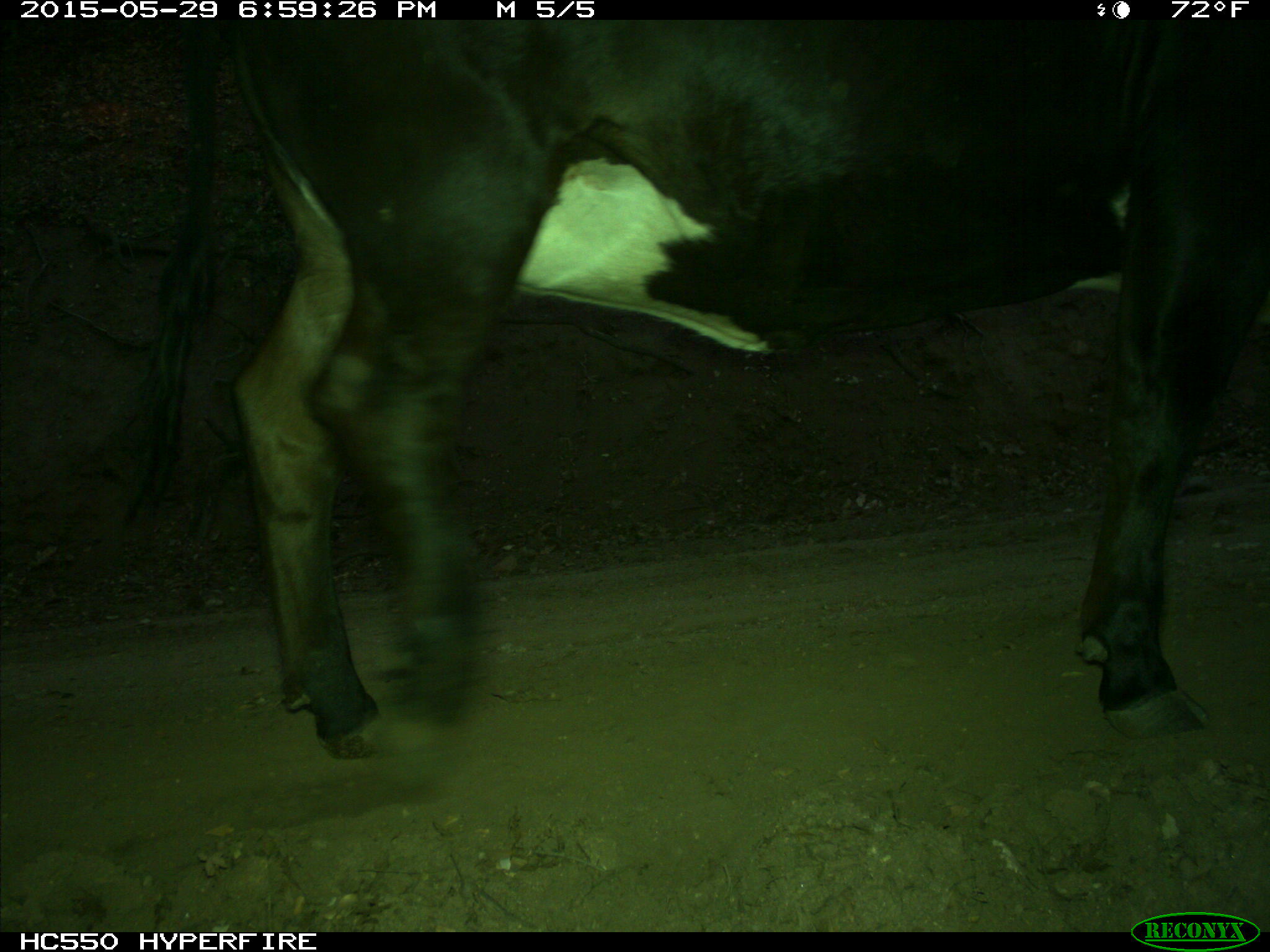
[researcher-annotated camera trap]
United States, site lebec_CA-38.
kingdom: Animalia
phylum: Chordata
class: Mammalia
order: Artiodactyla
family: Bovidae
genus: Bos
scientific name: Bos taurus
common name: domestic cow